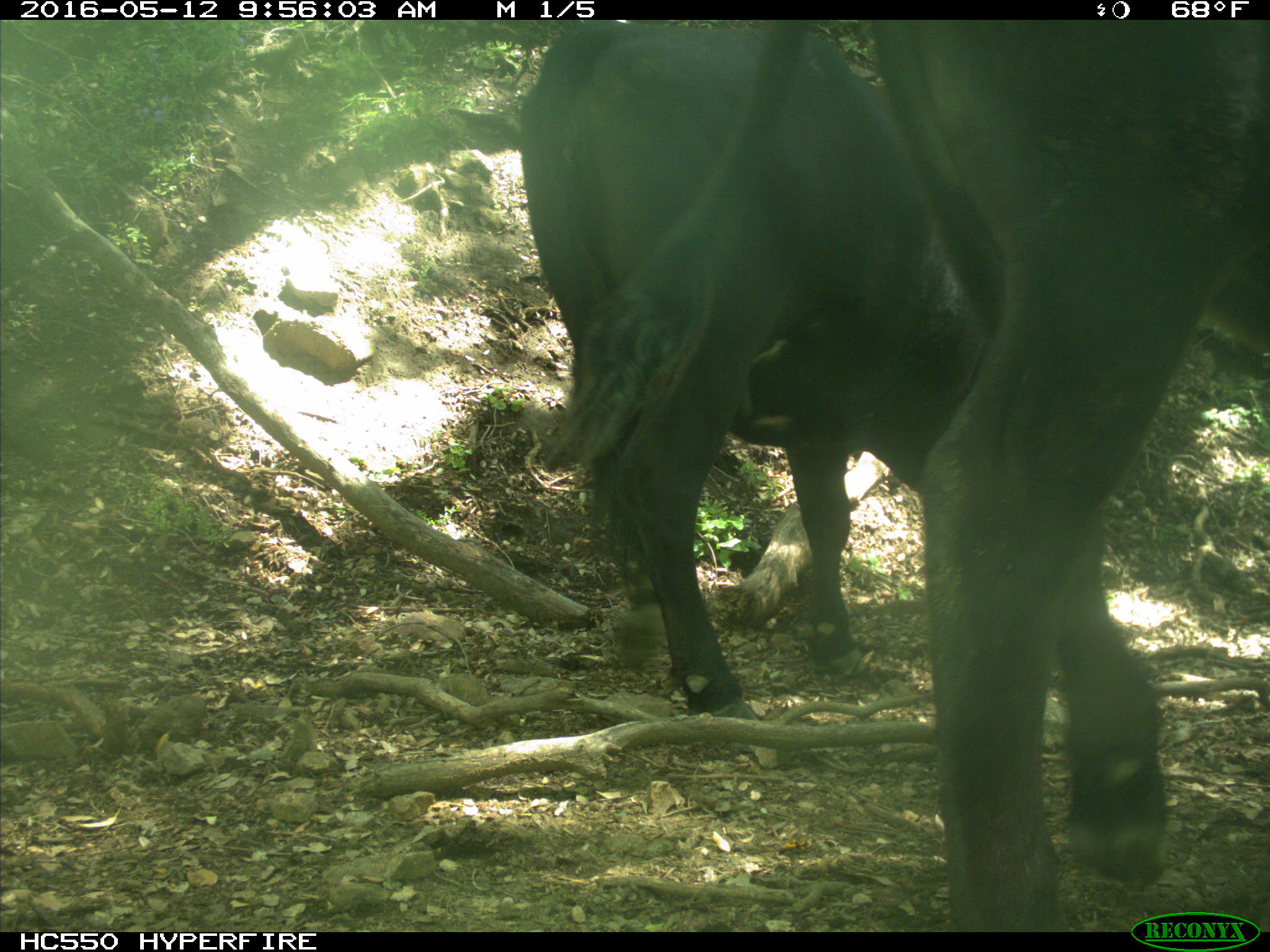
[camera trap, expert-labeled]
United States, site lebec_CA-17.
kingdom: Animalia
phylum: Chordata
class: Mammalia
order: Artiodactyla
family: Bovidae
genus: Bos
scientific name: Bos taurus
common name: domestic cow